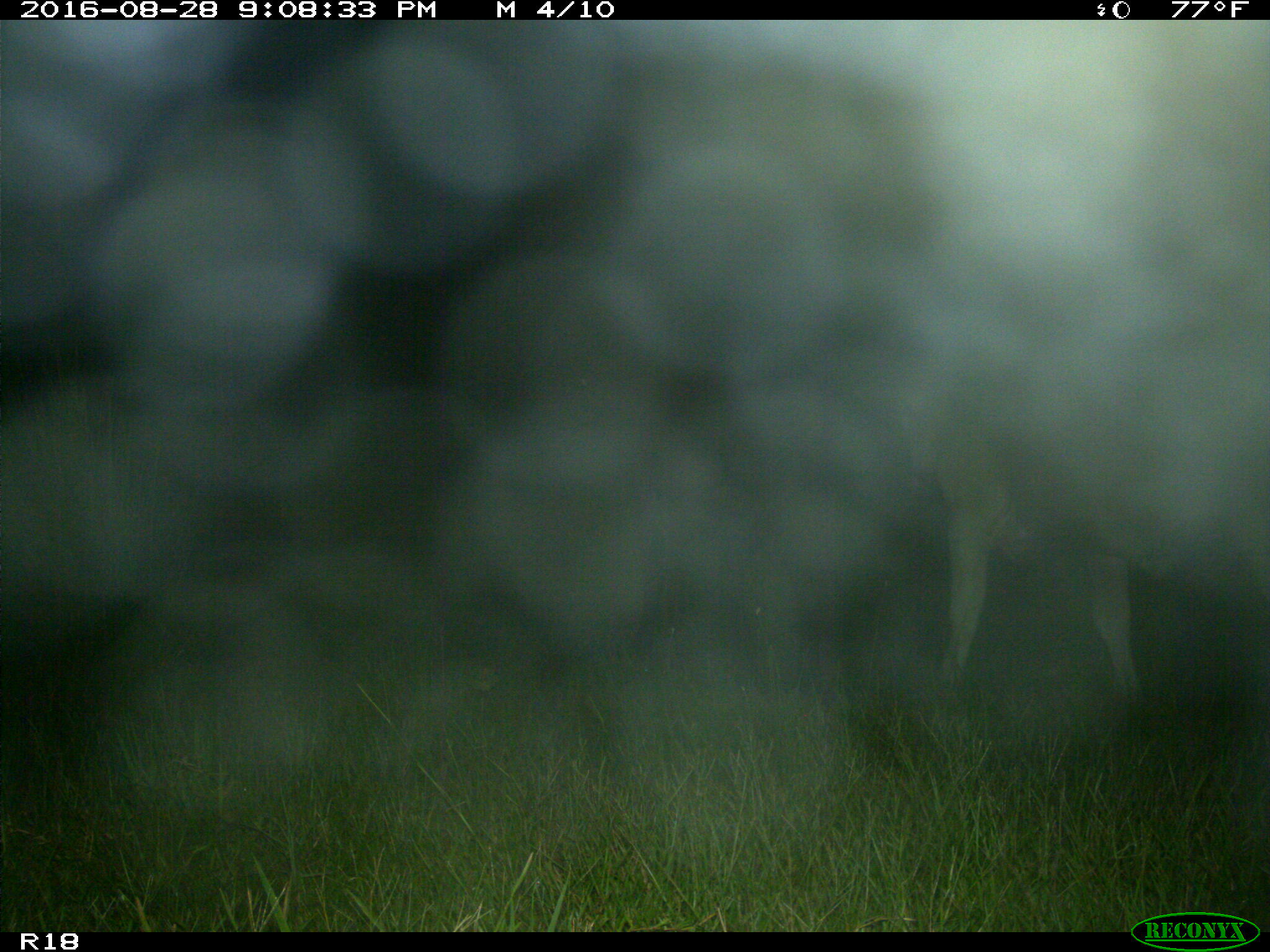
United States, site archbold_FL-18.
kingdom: Animalia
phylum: Chordata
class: Mammalia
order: Artiodactyla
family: Bovidae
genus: Bos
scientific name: Bos taurus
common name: domestic cow